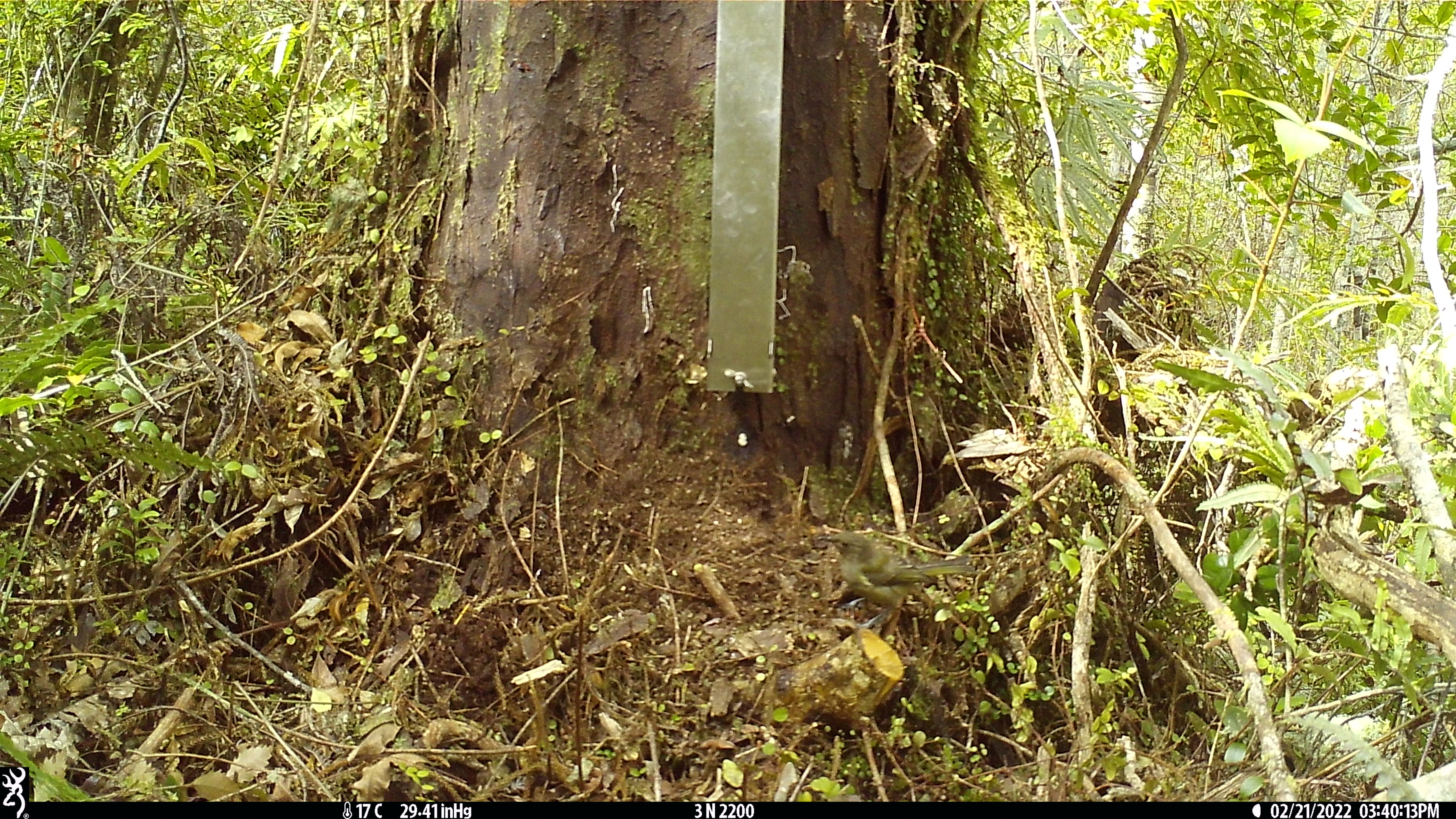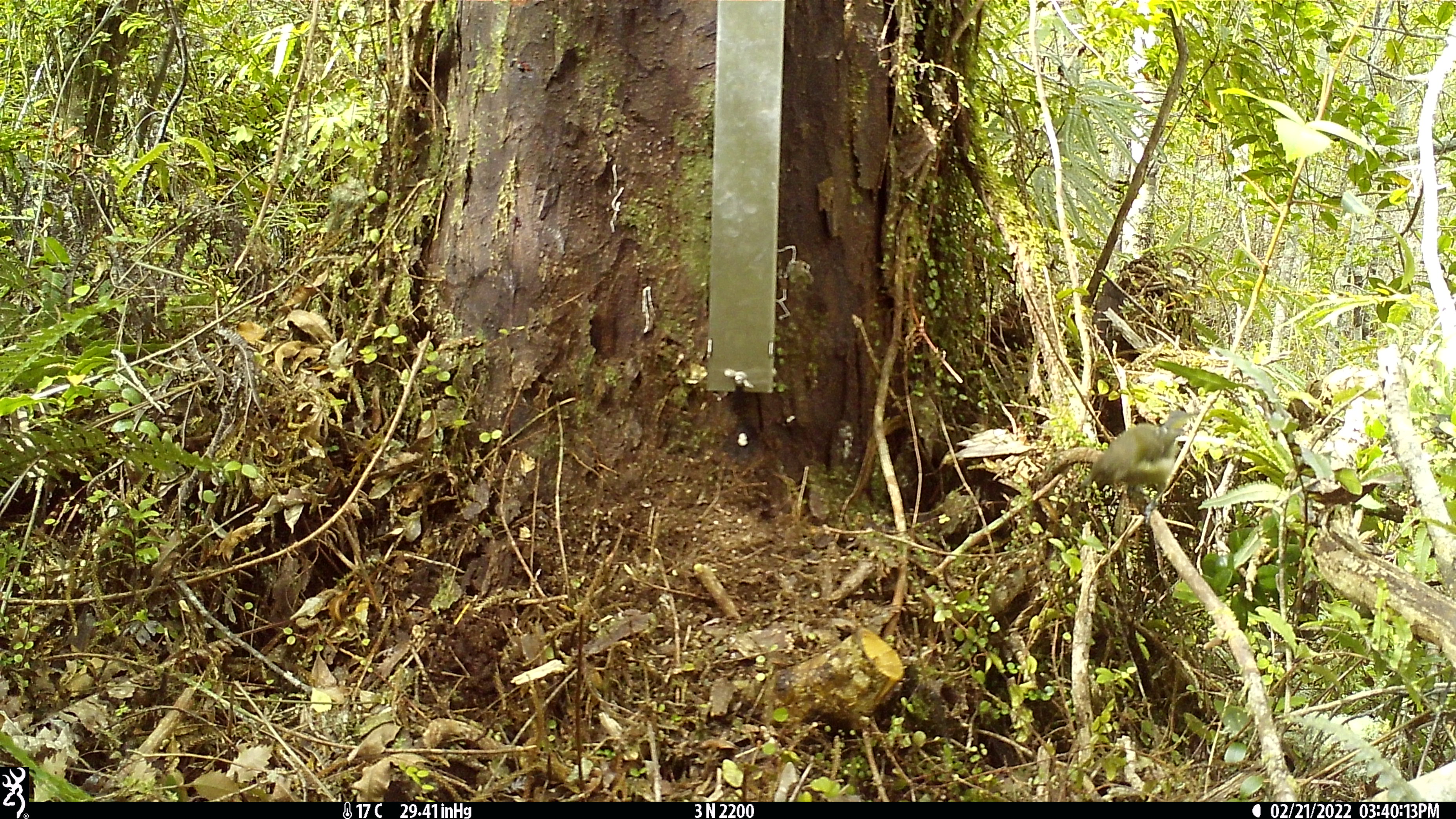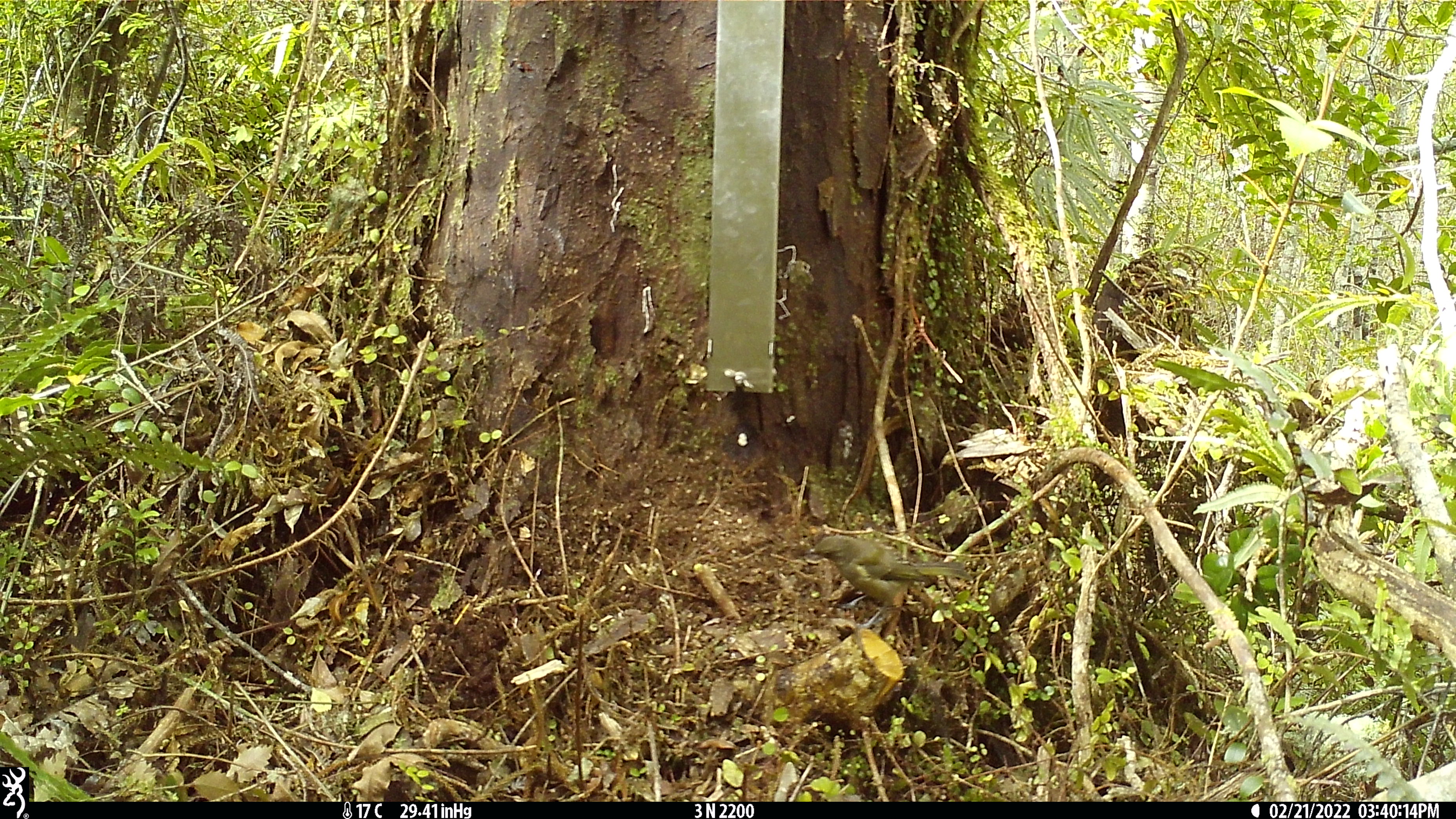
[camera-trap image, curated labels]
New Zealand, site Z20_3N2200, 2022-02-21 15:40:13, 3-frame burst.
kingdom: Animalia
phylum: Chordata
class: Aves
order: Passeriformes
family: Meliphagidae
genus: Anthornis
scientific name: Anthornis melanura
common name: new zealand bellbird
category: bellbird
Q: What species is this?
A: Bellbird (new zealand bellbird) (Anthornis melanura).